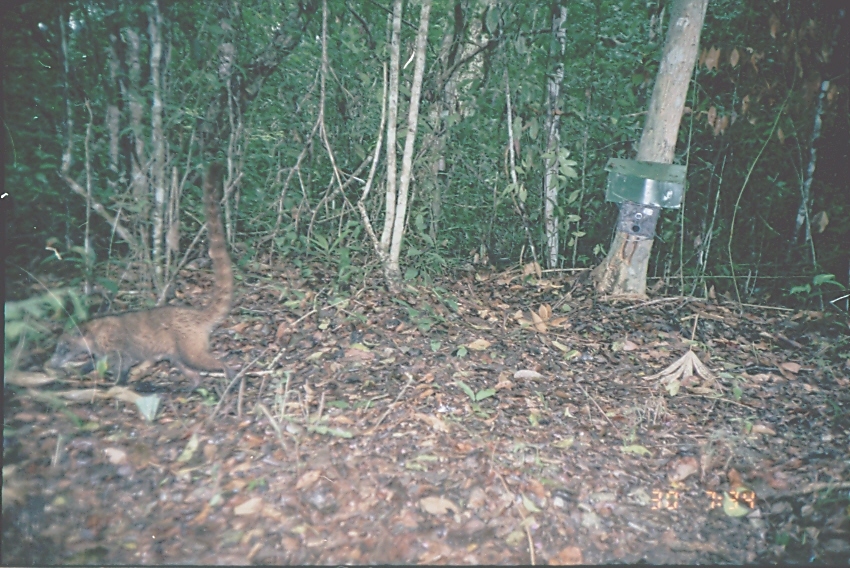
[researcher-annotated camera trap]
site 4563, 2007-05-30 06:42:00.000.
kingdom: Animalia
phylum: Chordata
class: Mammalia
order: Carnivora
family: Procyonidae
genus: Nasua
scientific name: Nasua narica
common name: white-nosed coati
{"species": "Nasua narica (white-nosed coati)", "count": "1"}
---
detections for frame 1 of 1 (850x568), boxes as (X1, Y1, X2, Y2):
nasua narica: (45, 157, 236, 395)